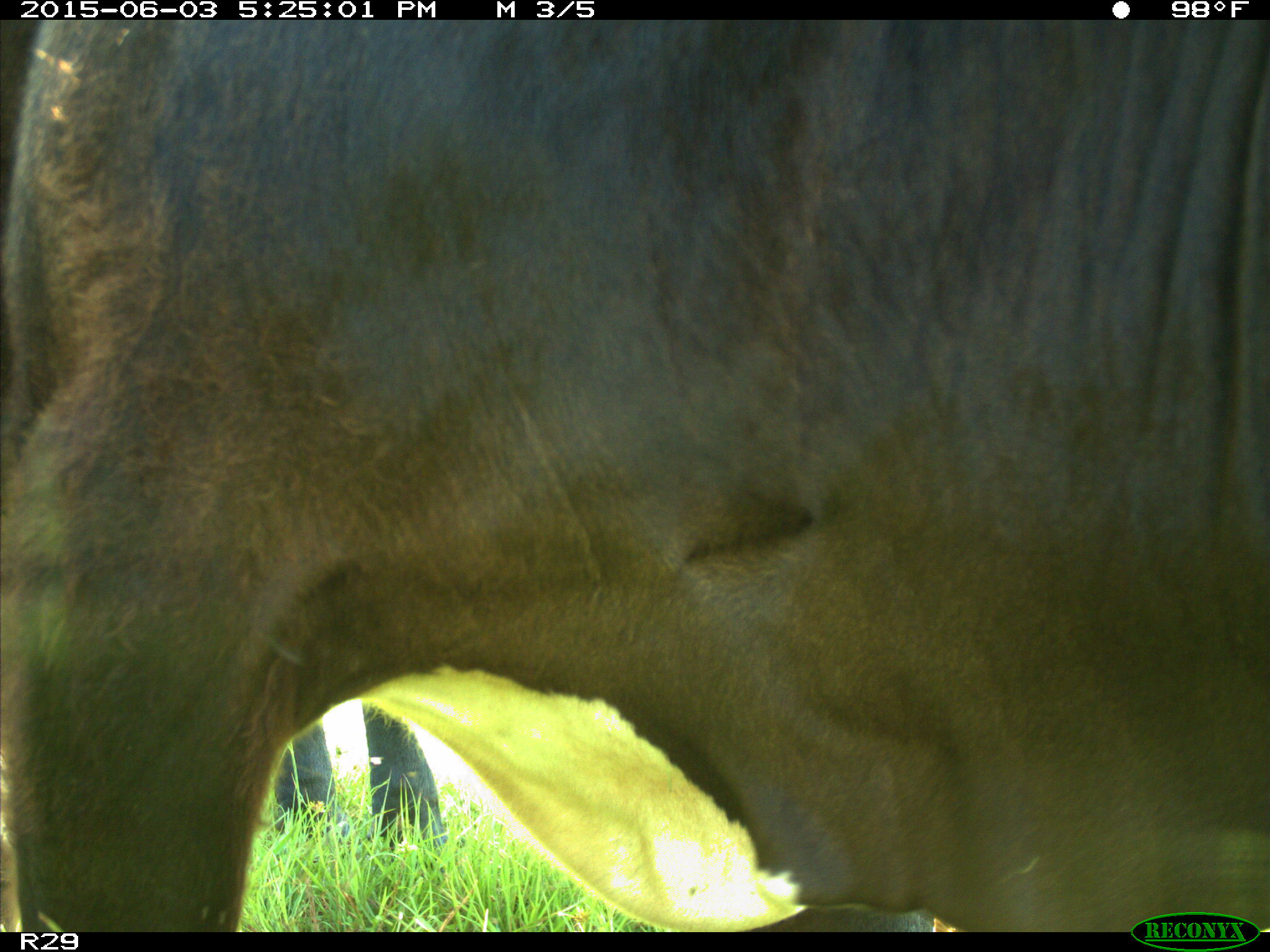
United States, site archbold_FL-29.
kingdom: Animalia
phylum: Chordata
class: Mammalia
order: Artiodactyla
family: Bovidae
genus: Bos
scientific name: Bos taurus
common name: domestic cow